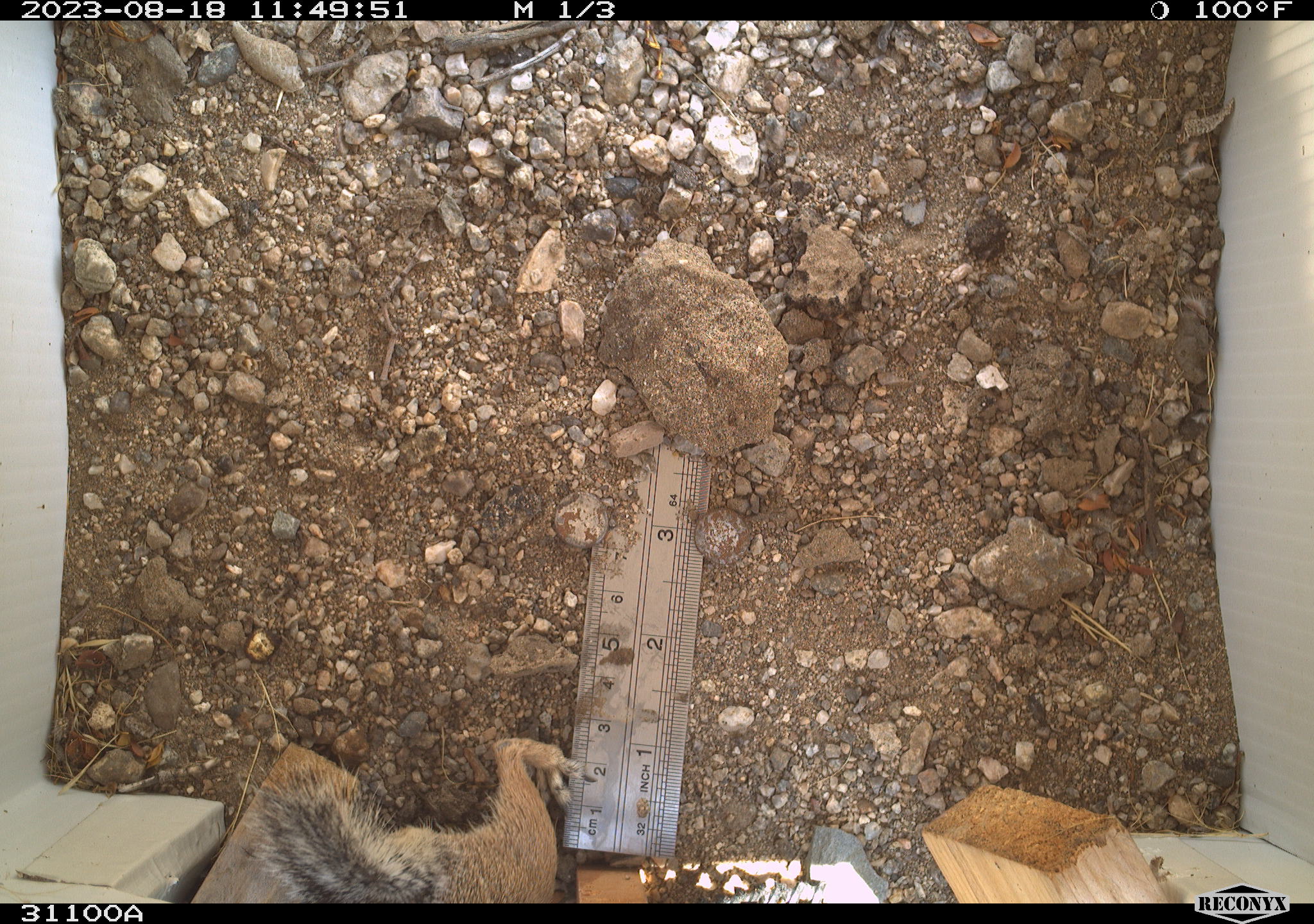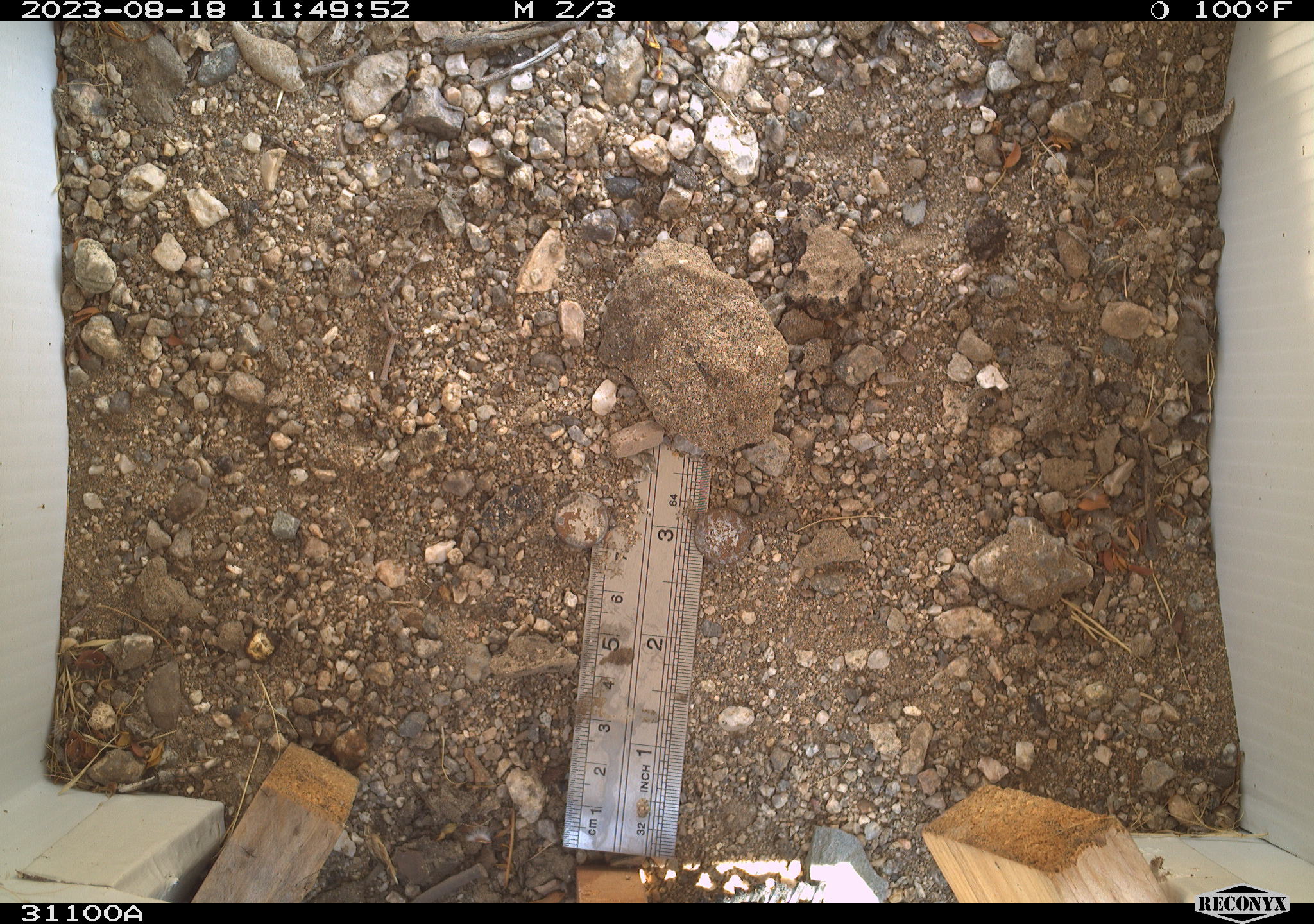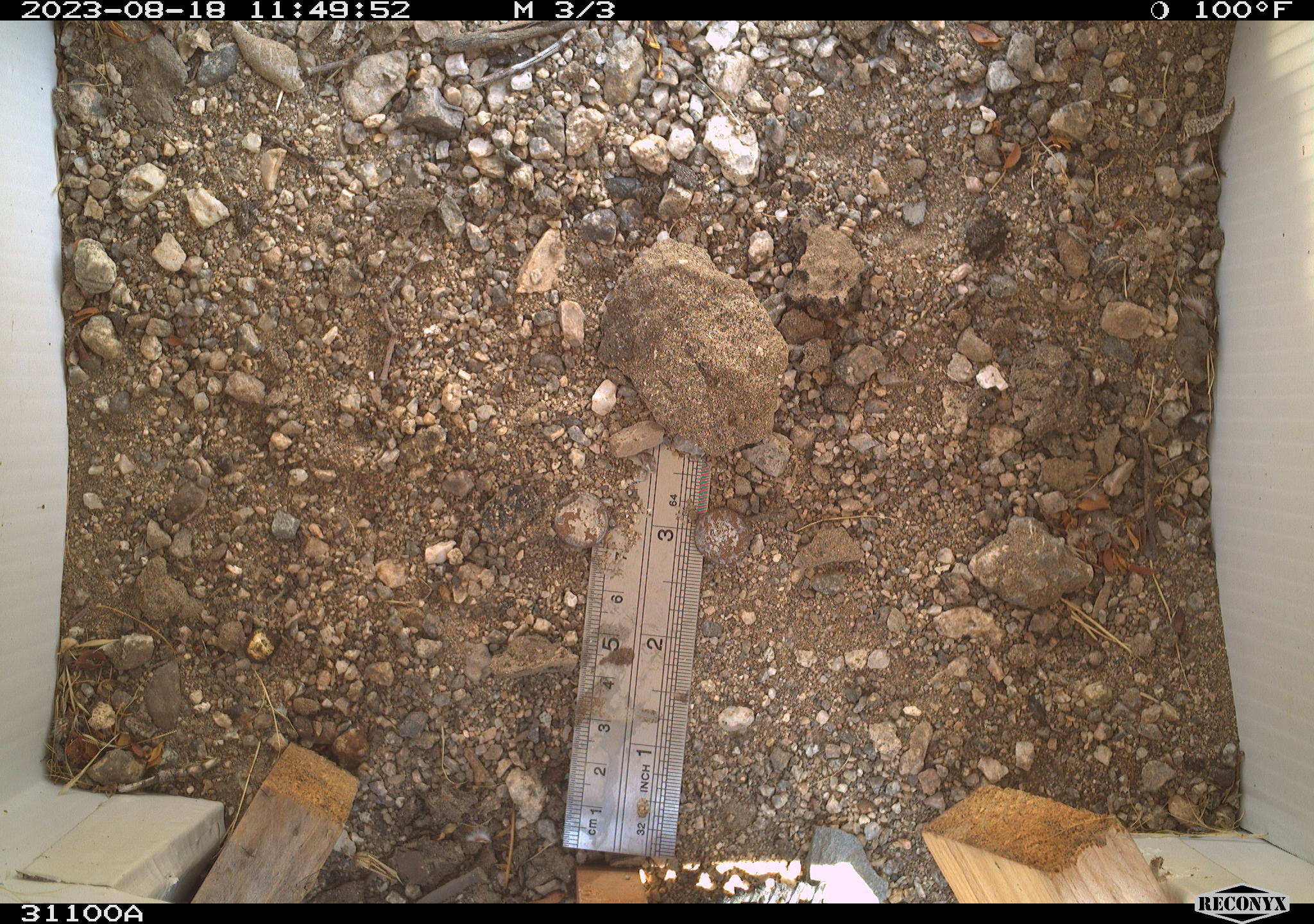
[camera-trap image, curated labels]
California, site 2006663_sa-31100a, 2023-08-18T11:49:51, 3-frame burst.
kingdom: Animalia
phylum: Chordata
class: Mammalia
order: Rodentia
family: Sciuridae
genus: Ammospermophilus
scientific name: Ammospermophilus leucurus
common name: white-tailed antelope squirrel